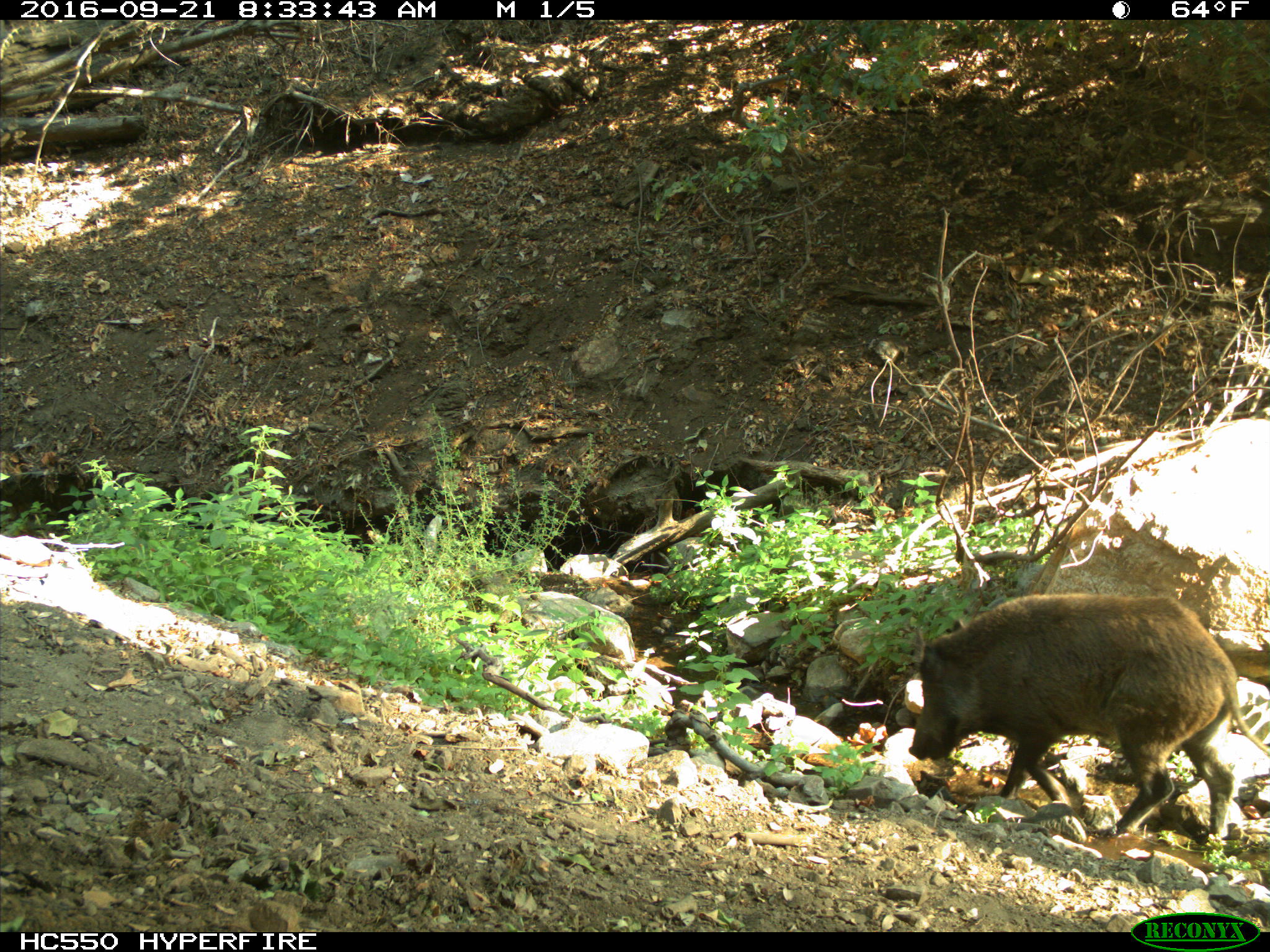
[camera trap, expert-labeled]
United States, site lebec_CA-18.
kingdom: Animalia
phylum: Chordata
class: Mammalia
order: Artiodactyla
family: Suidae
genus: Sus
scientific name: Sus scrofa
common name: wild boar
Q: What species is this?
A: Sus scrofa (wild boar).